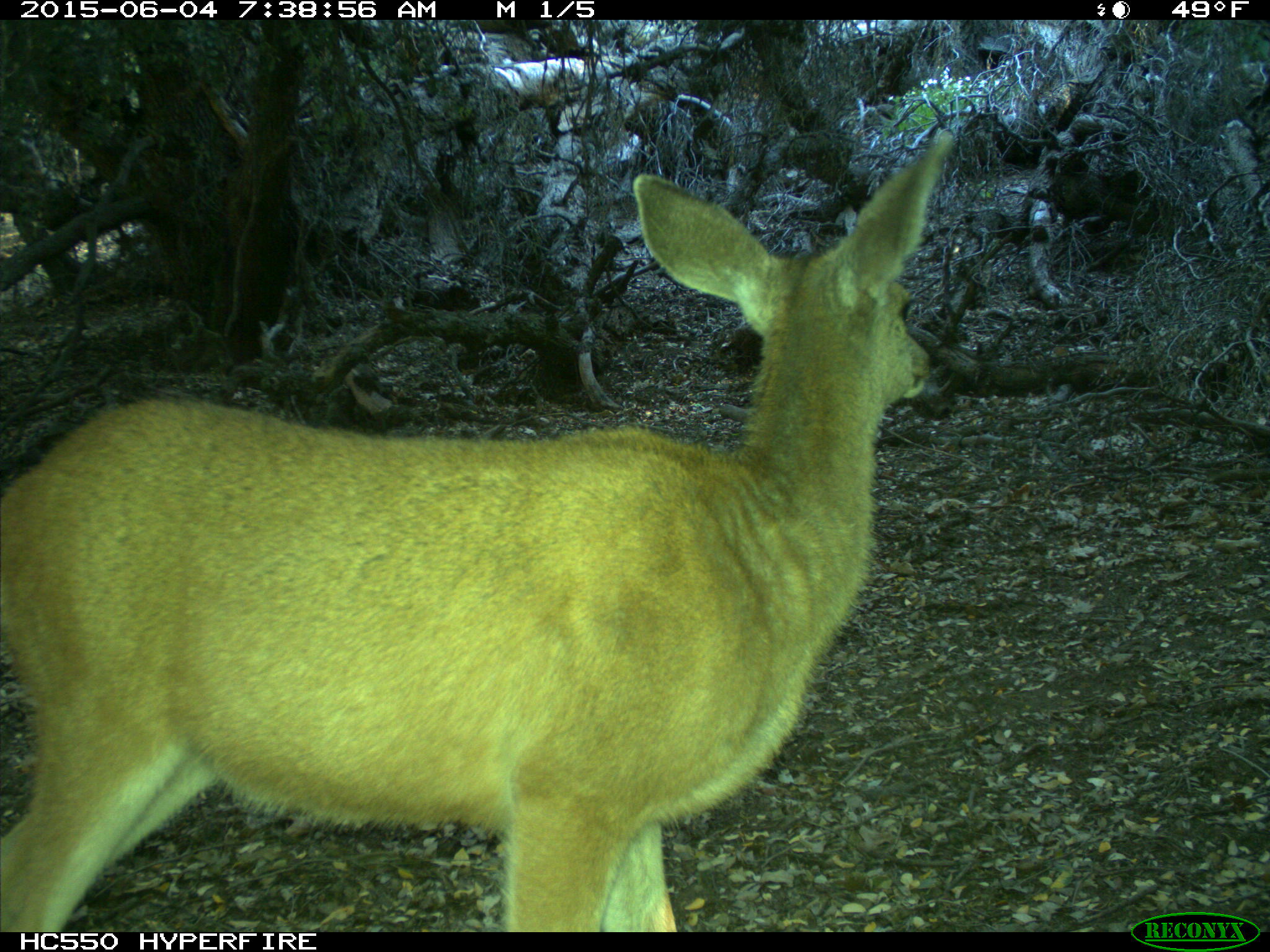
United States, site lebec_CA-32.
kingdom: Animalia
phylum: Chordata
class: Mammalia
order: Artiodactyla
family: Cervidae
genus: Odocoileus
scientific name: Odocoileus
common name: deer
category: unidentified deer